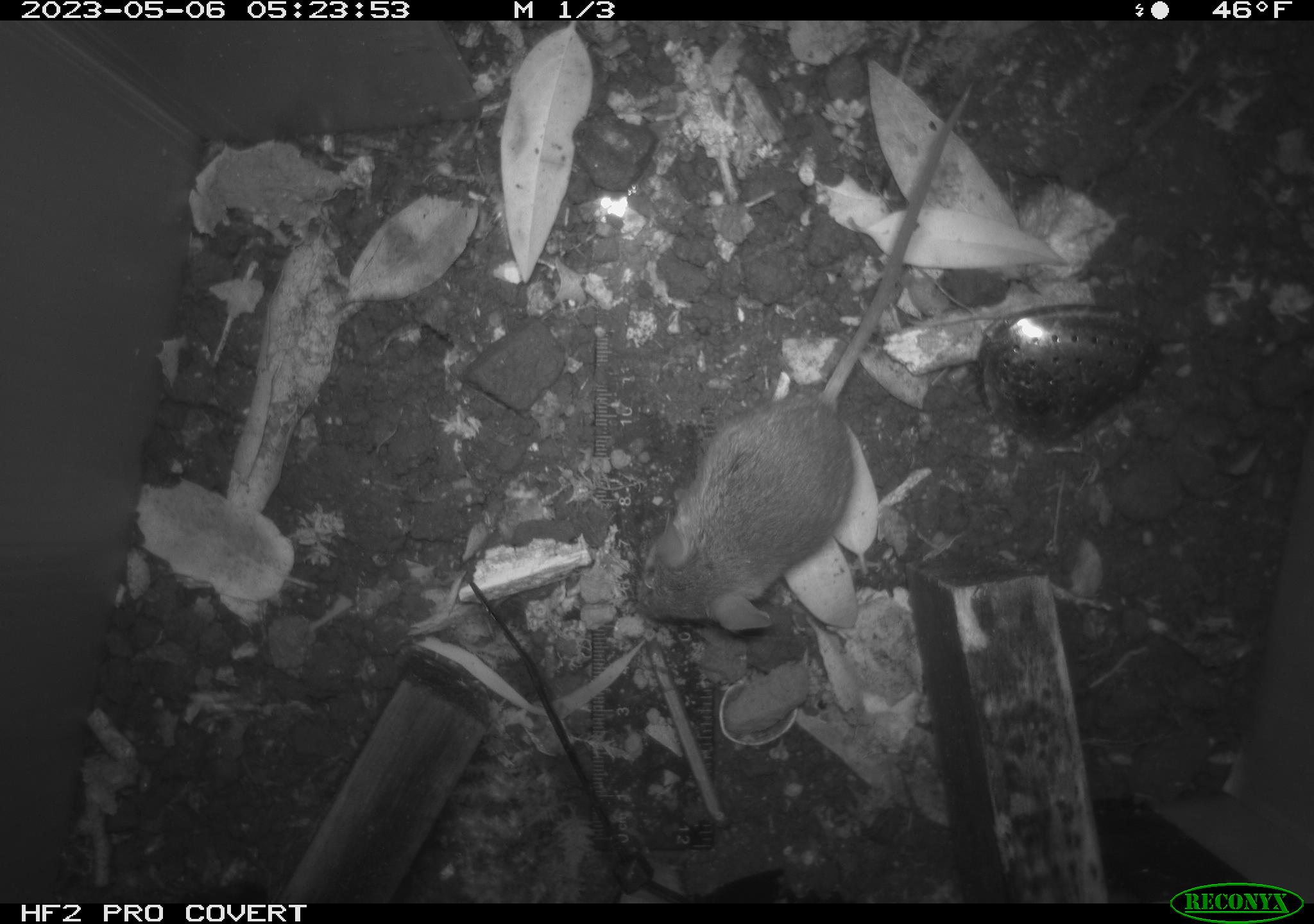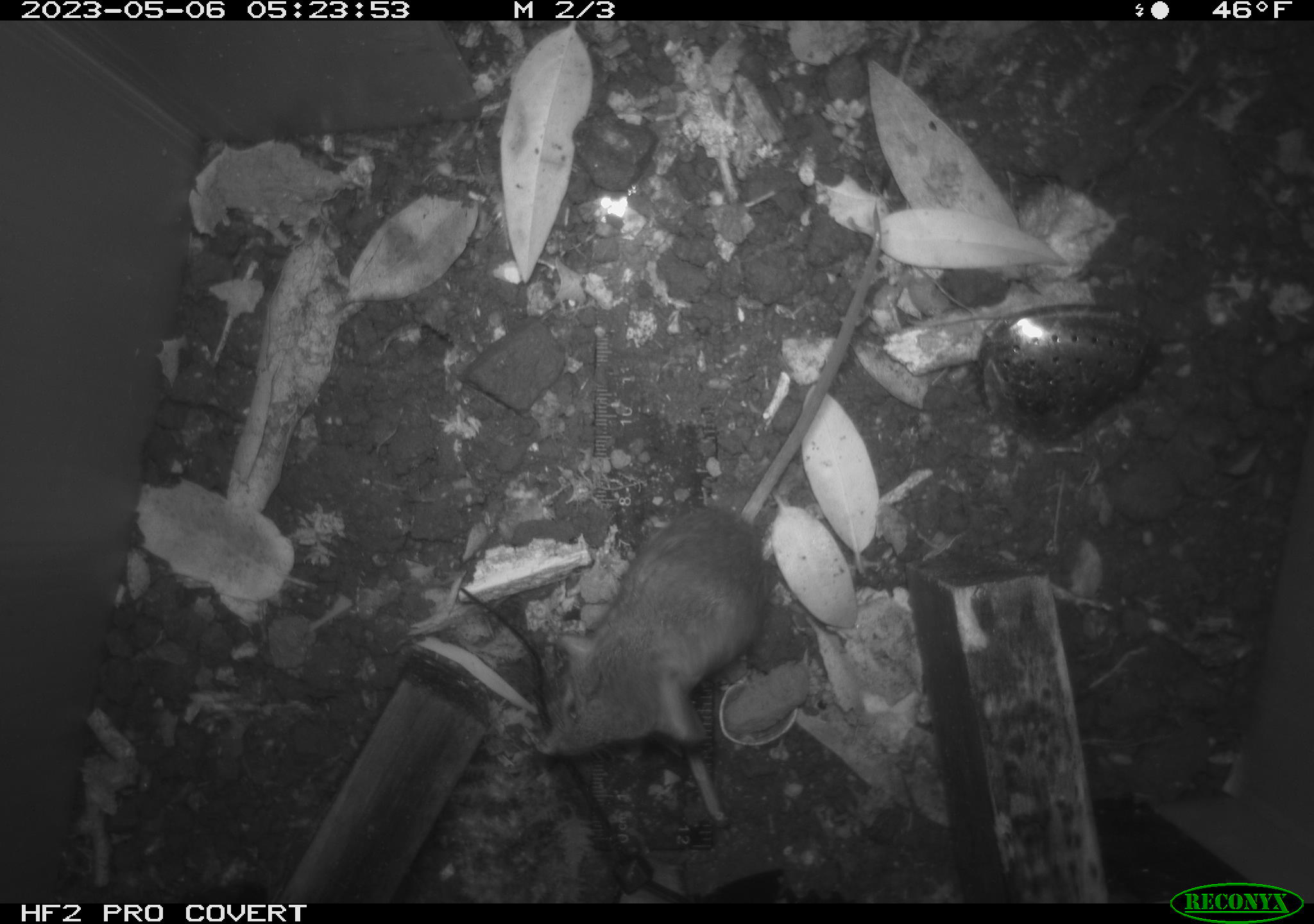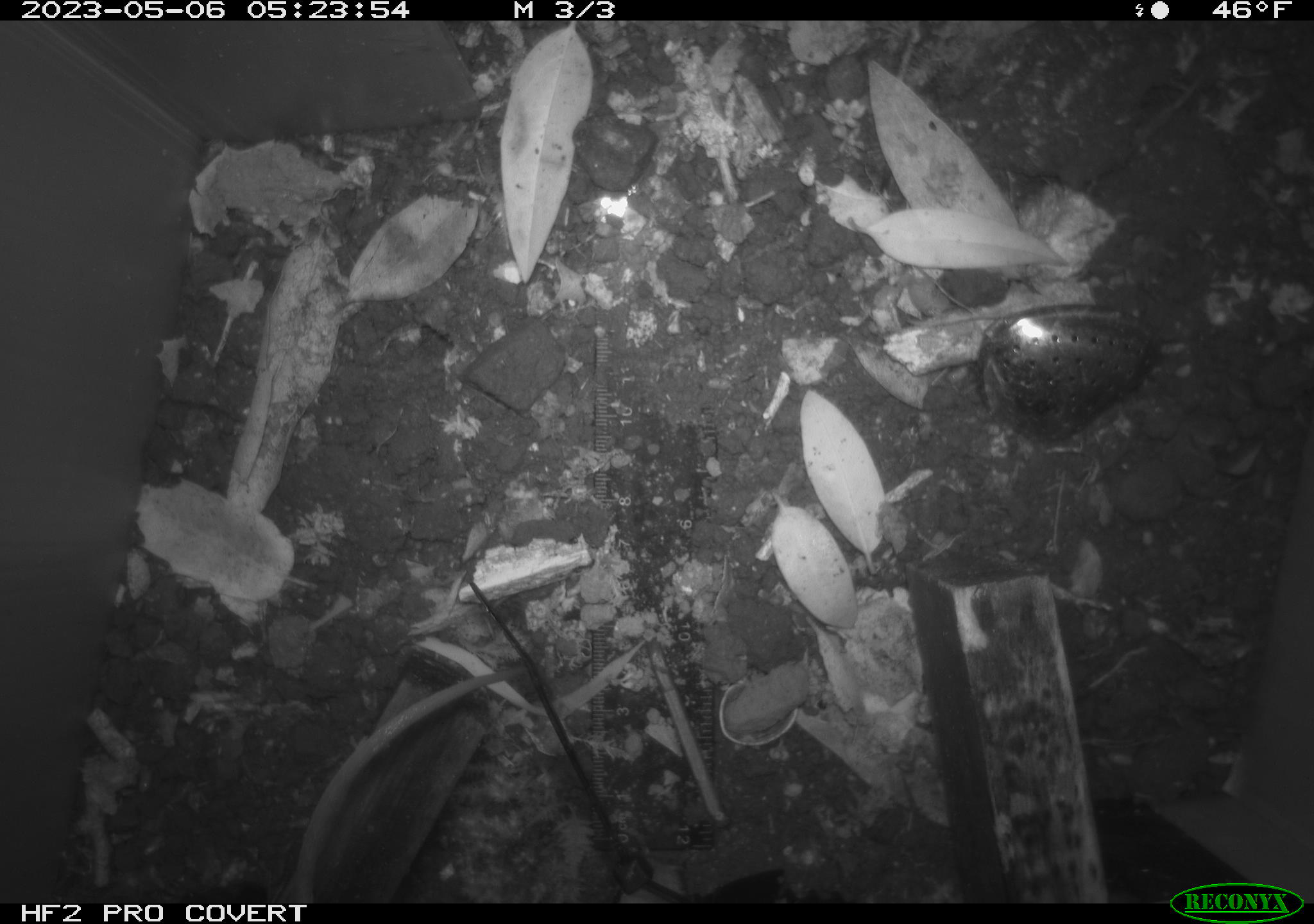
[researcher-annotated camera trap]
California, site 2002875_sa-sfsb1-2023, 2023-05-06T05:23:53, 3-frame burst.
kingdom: Animalia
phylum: Chordata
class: Mammalia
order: Rodentia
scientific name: Rodentia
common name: mouse species